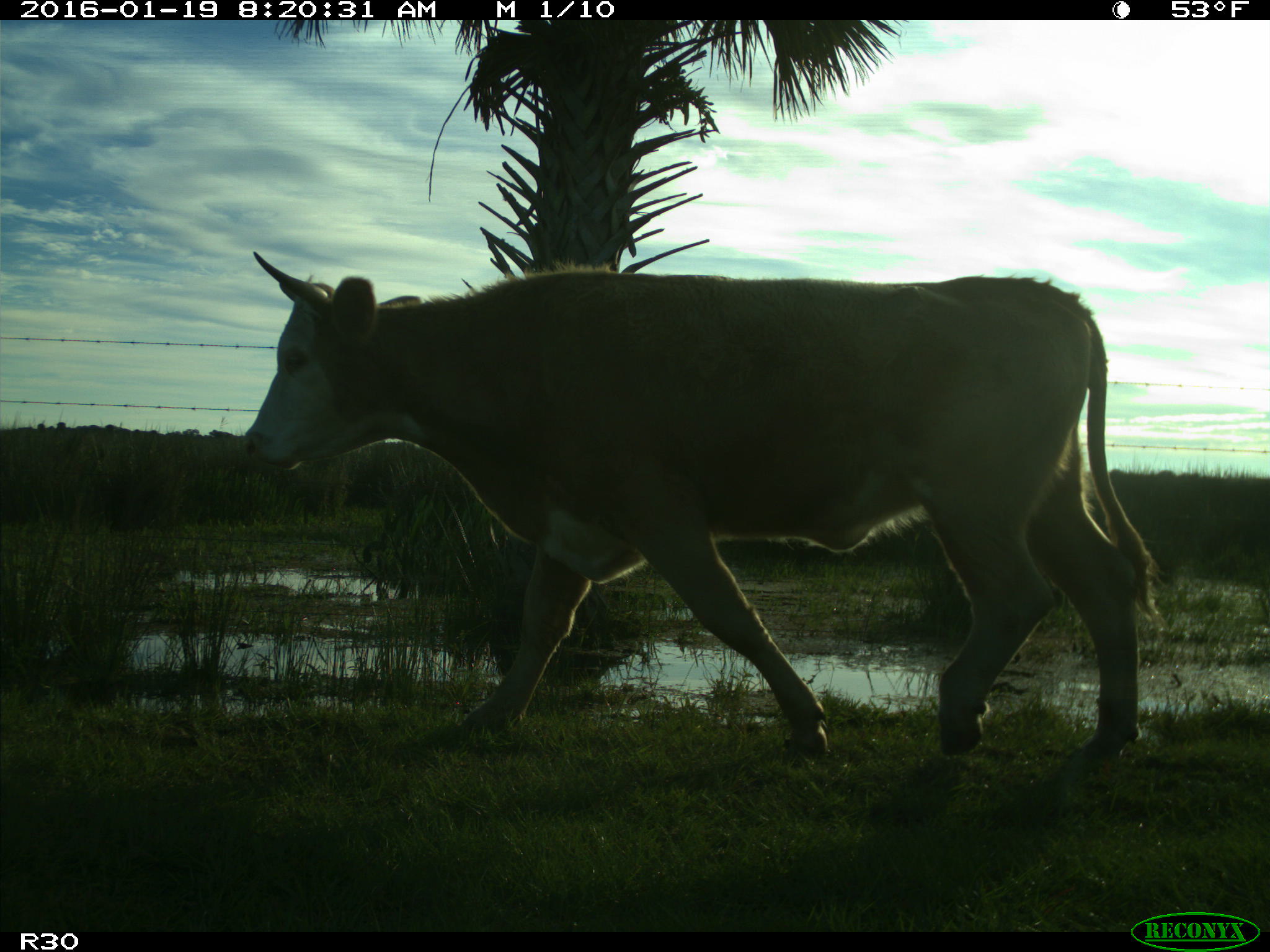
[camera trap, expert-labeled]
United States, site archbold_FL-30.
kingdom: Animalia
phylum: Chordata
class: Mammalia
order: Artiodactyla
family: Bovidae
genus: Bos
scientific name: Bos taurus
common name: domestic cow